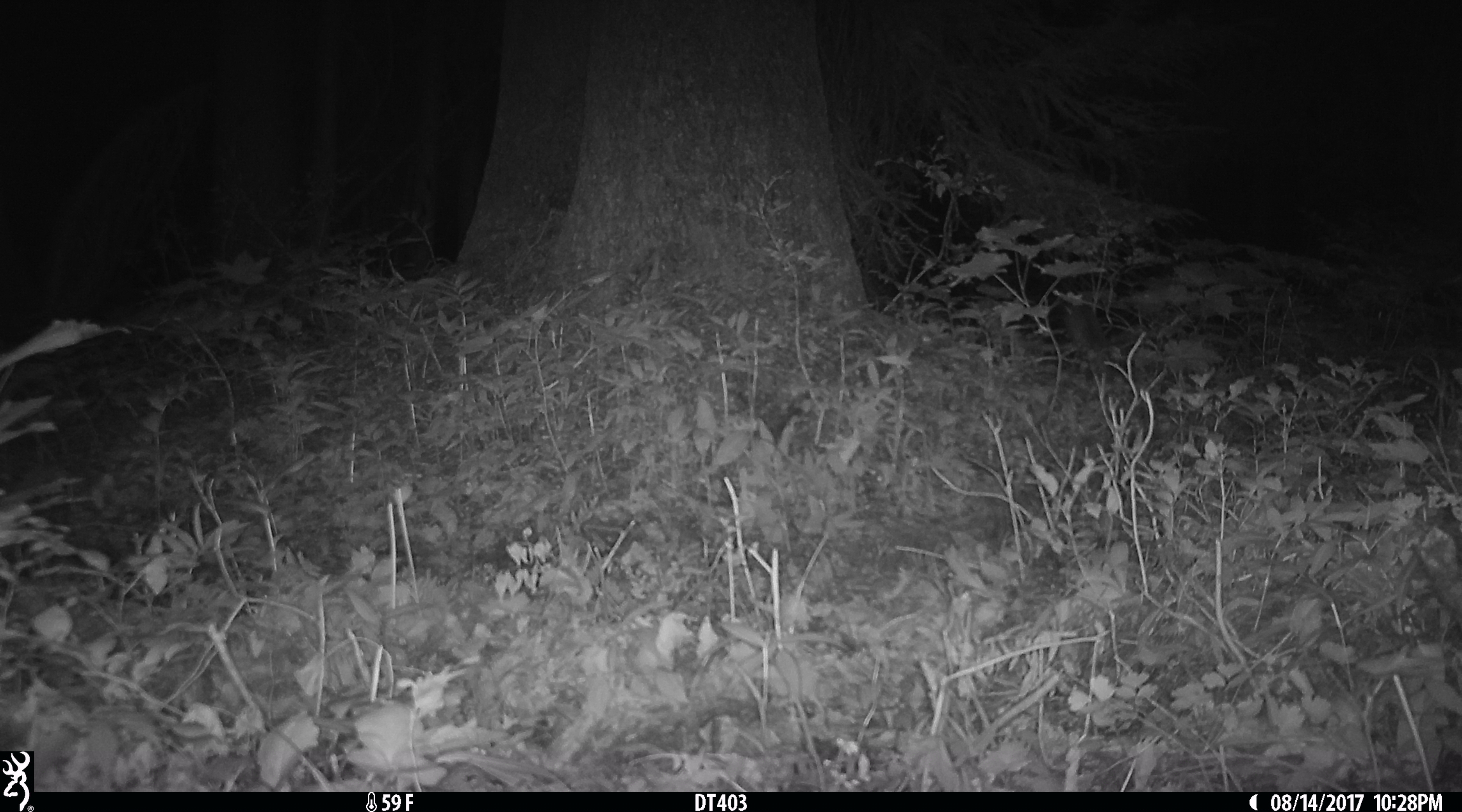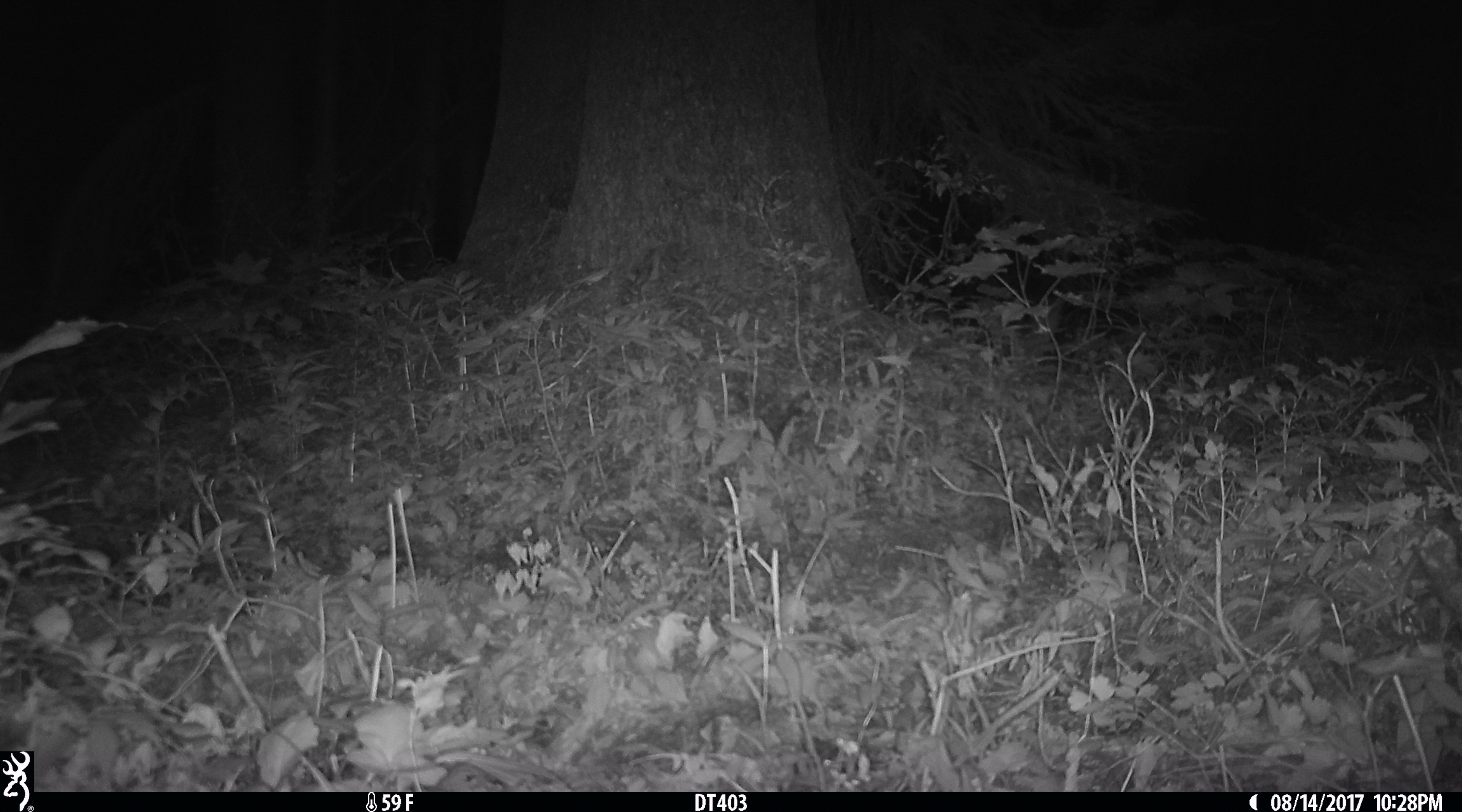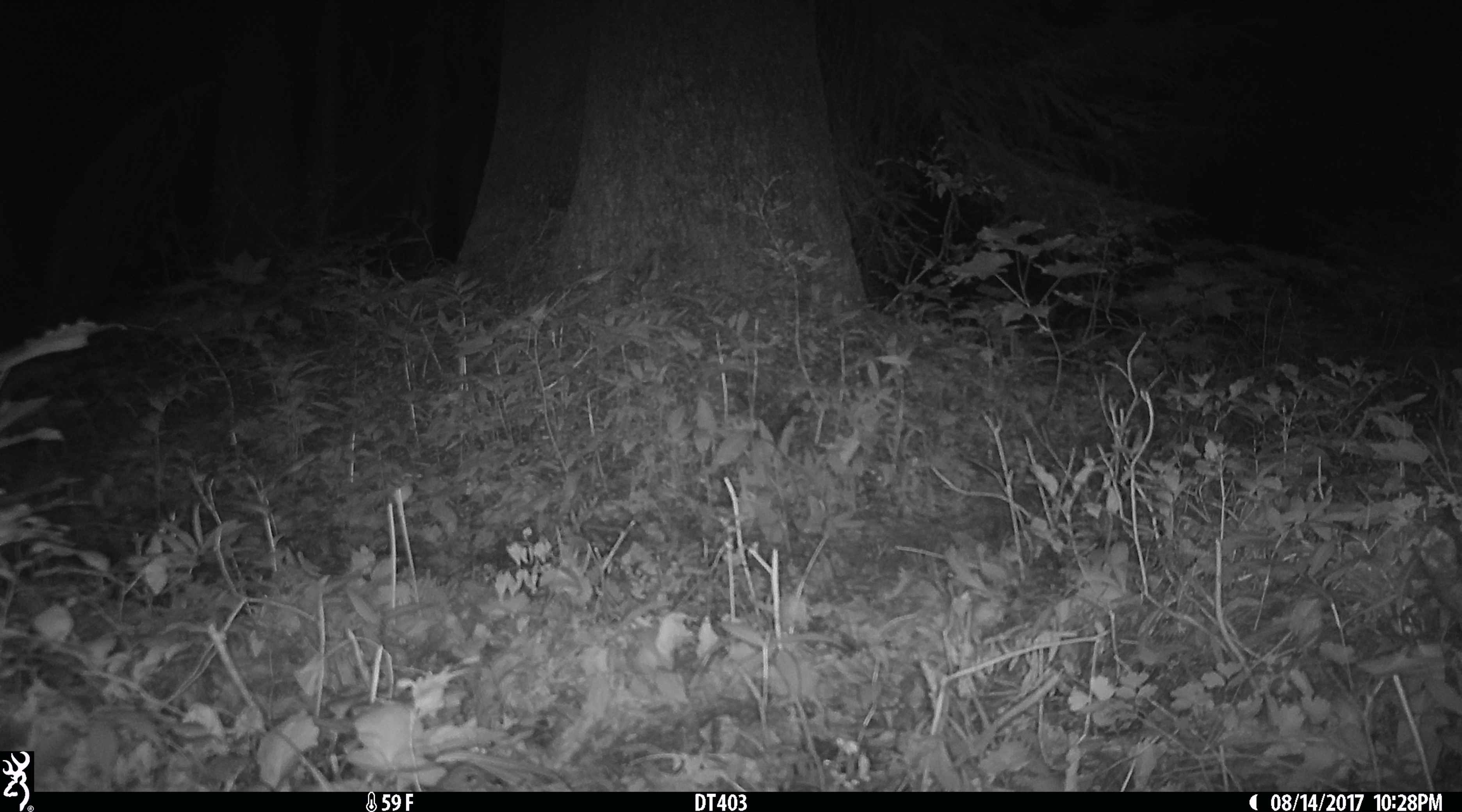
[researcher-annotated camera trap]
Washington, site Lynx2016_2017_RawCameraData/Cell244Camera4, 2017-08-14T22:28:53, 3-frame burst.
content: unidentified animal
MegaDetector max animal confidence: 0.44